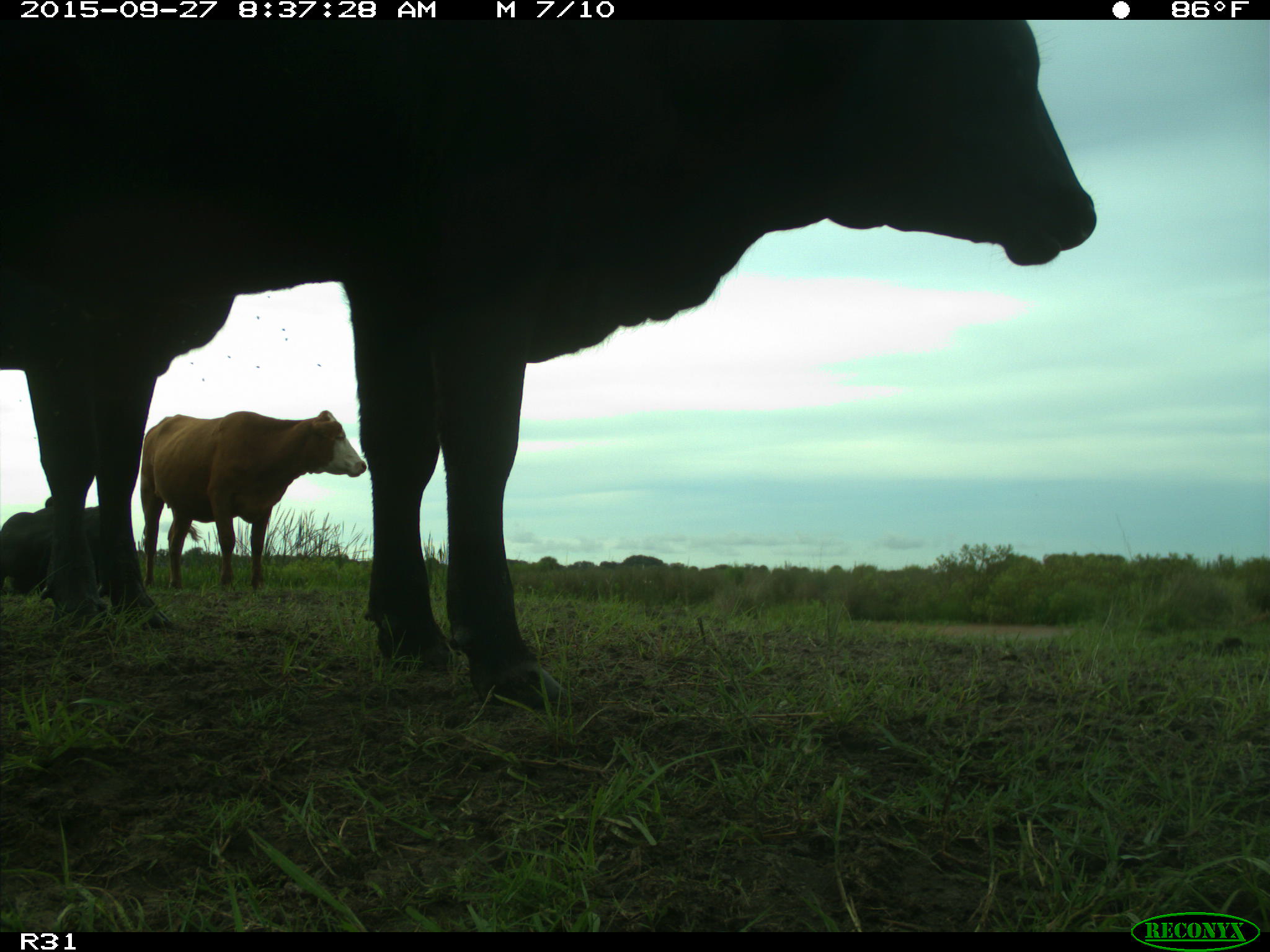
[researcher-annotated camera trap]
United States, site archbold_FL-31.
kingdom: Animalia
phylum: Chordata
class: Mammalia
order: Artiodactyla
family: Bovidae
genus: Bos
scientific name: Bos taurus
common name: domestic cow